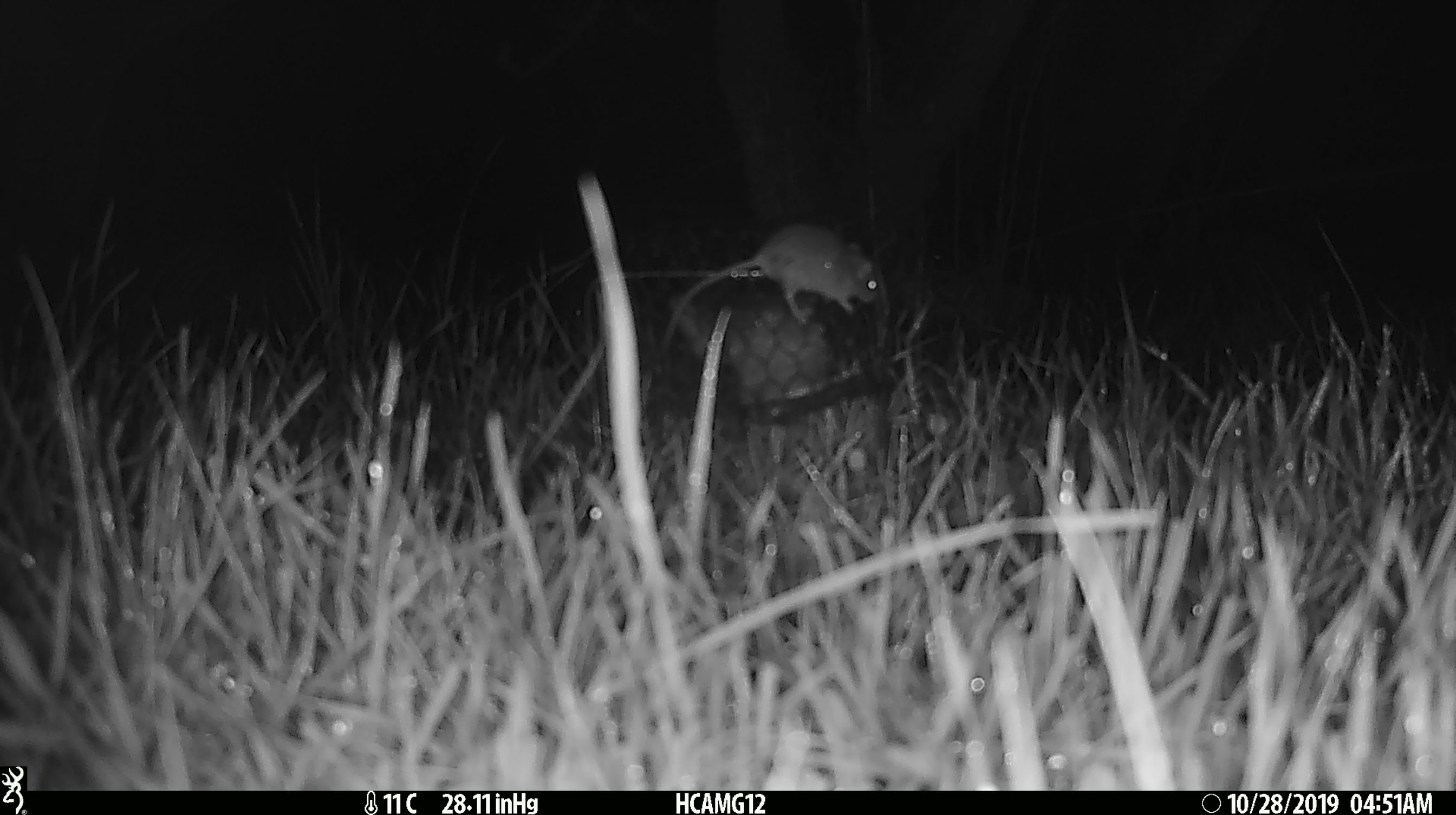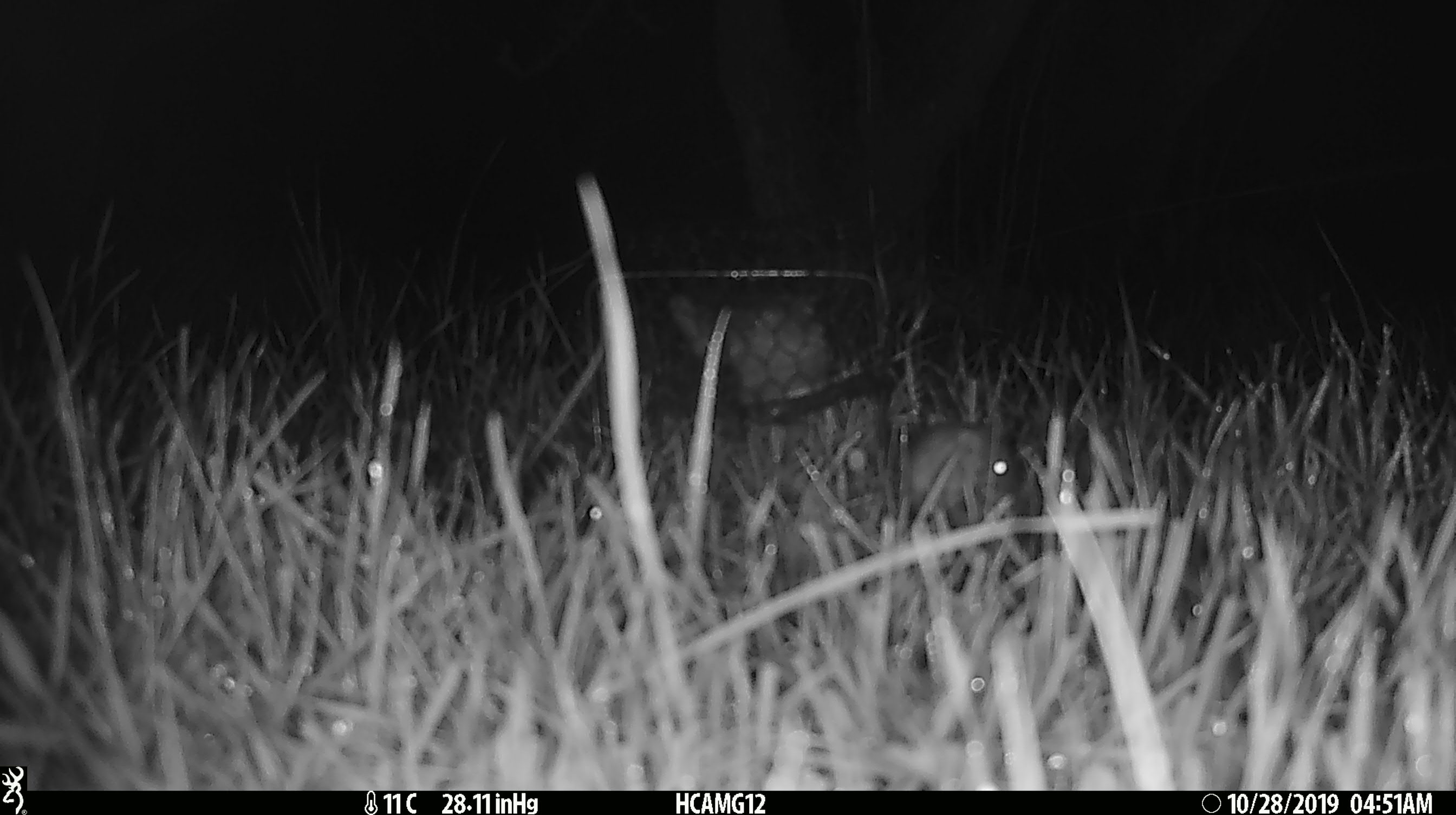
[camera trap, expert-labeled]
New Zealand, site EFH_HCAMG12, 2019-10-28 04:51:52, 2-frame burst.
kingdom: Animalia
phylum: Chordata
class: Mammalia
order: Rodentia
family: Muridae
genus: Mus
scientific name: Mus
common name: mouse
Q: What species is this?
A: Mouse (Mus).